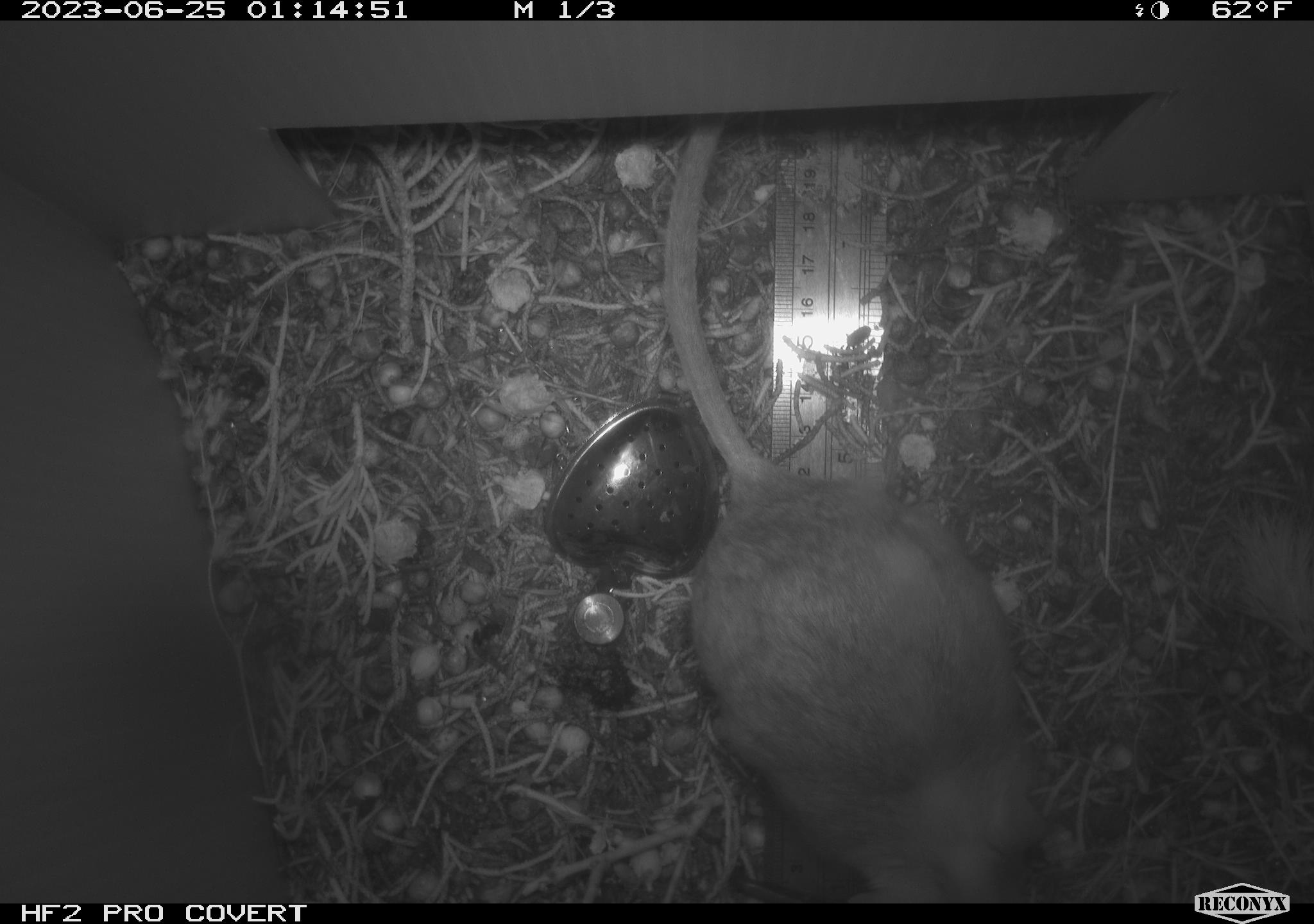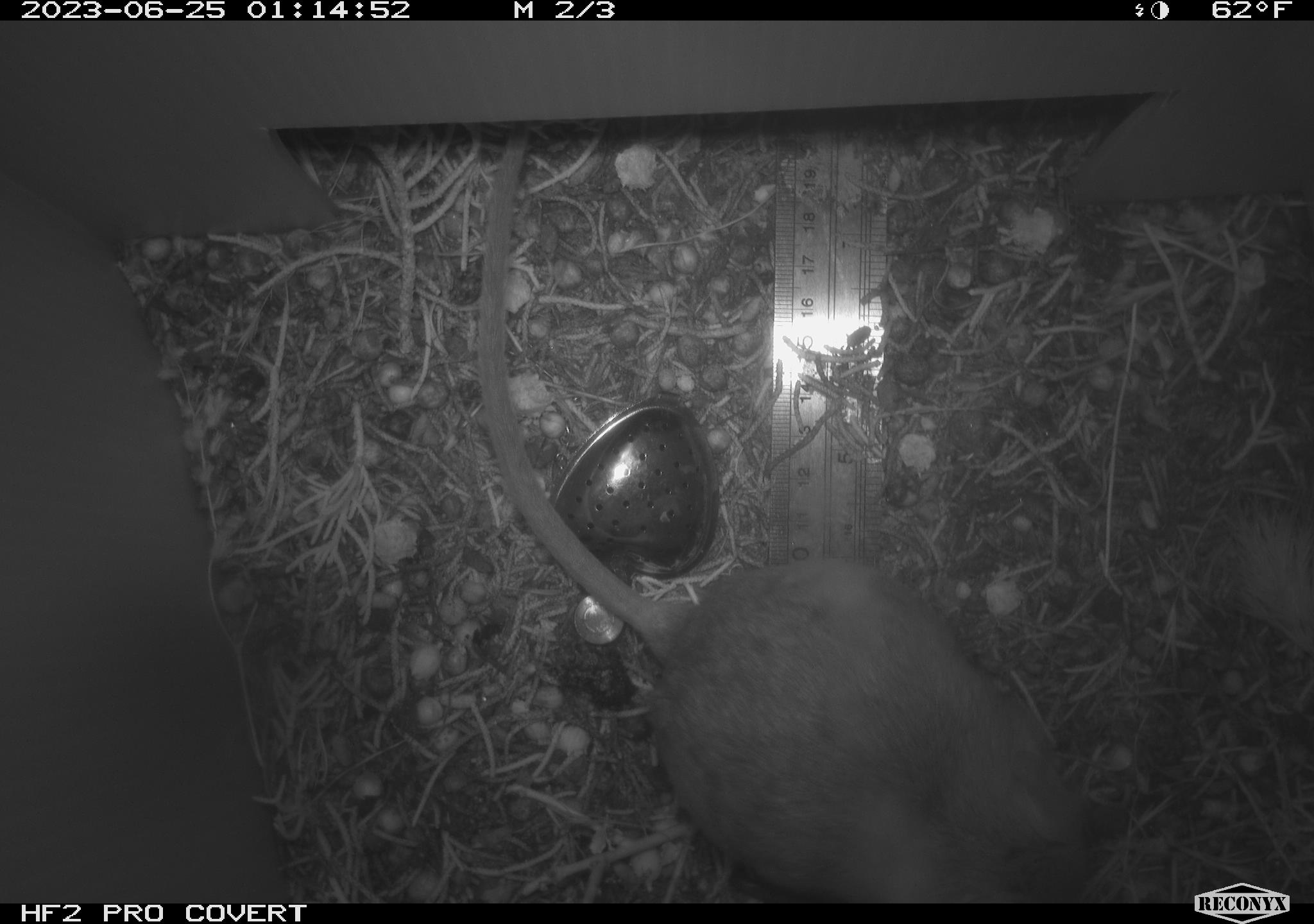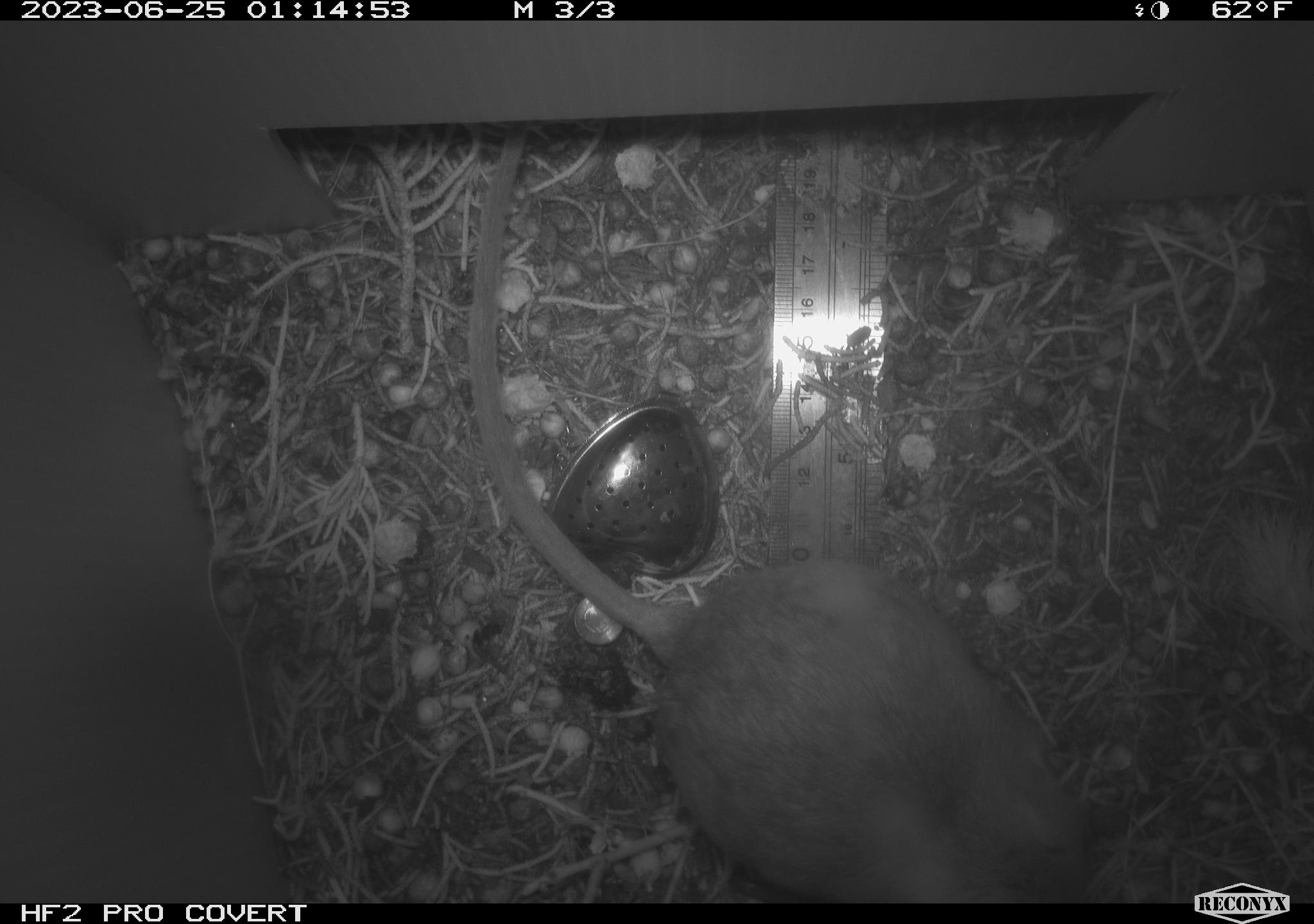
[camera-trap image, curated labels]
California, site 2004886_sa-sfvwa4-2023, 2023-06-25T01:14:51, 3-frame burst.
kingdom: Animalia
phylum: Chordata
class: Mammalia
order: Rodentia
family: Cricetidae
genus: Neotoma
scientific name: Neotoma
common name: pack rat or woodrat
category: neotoma species